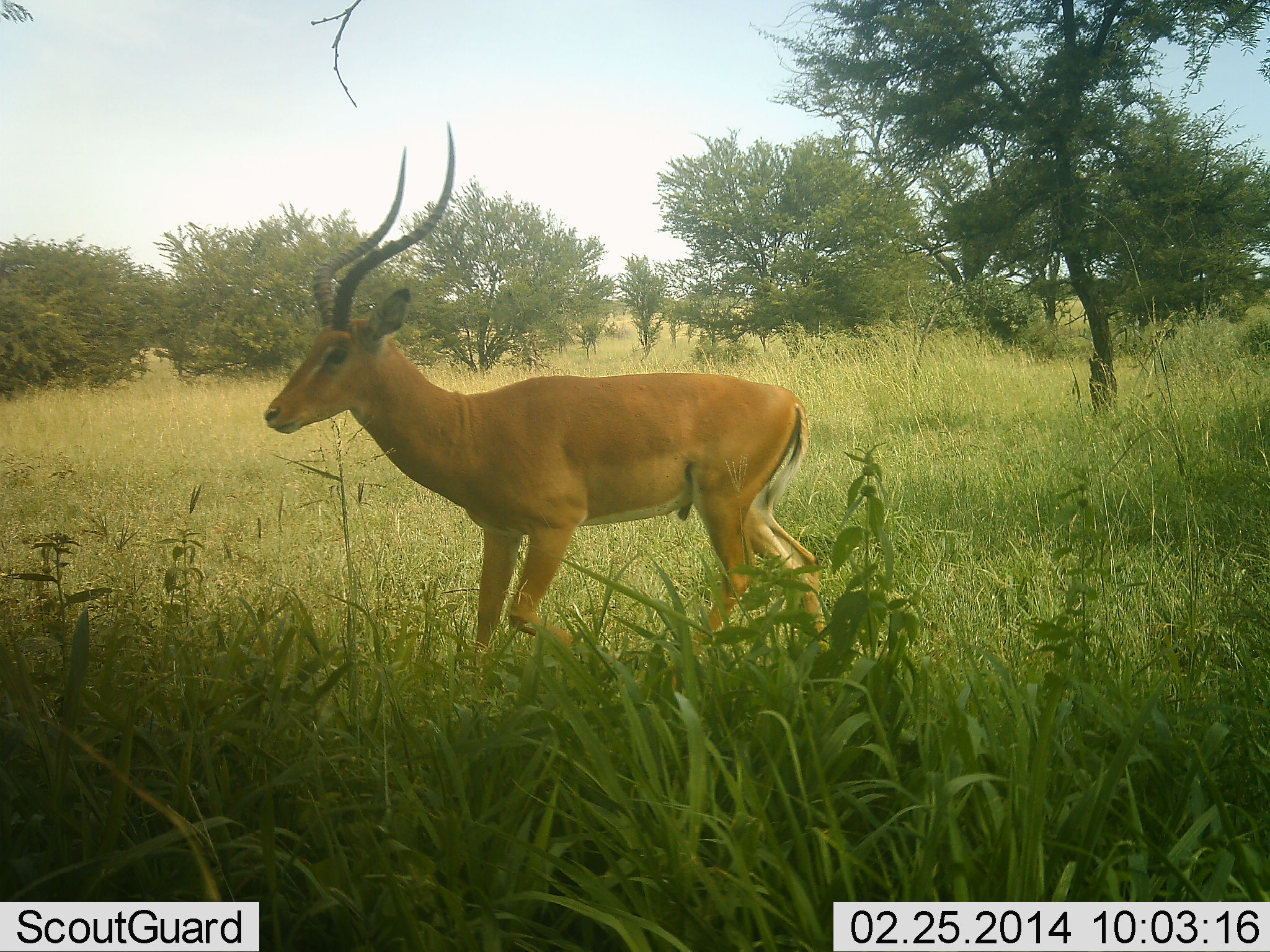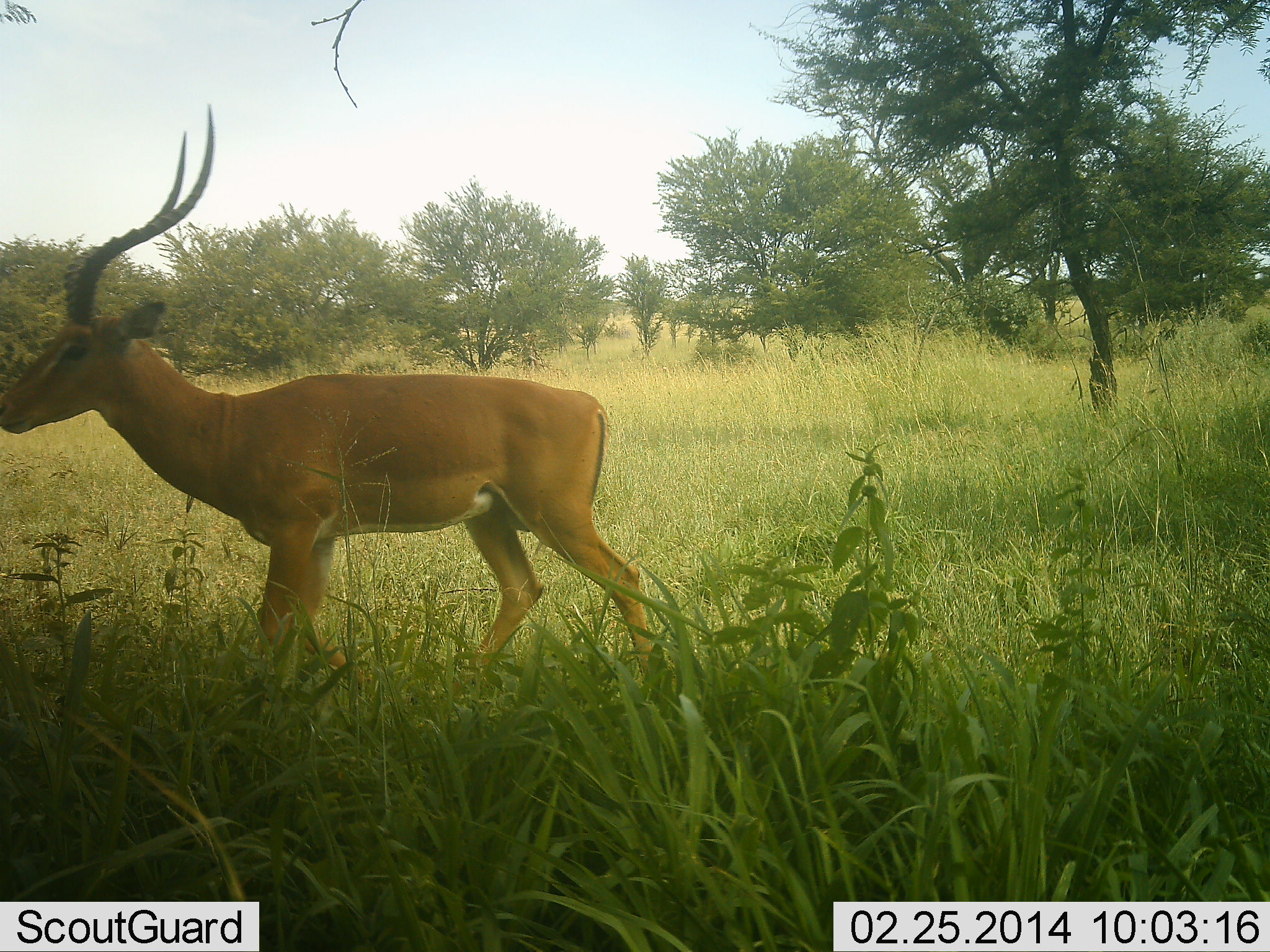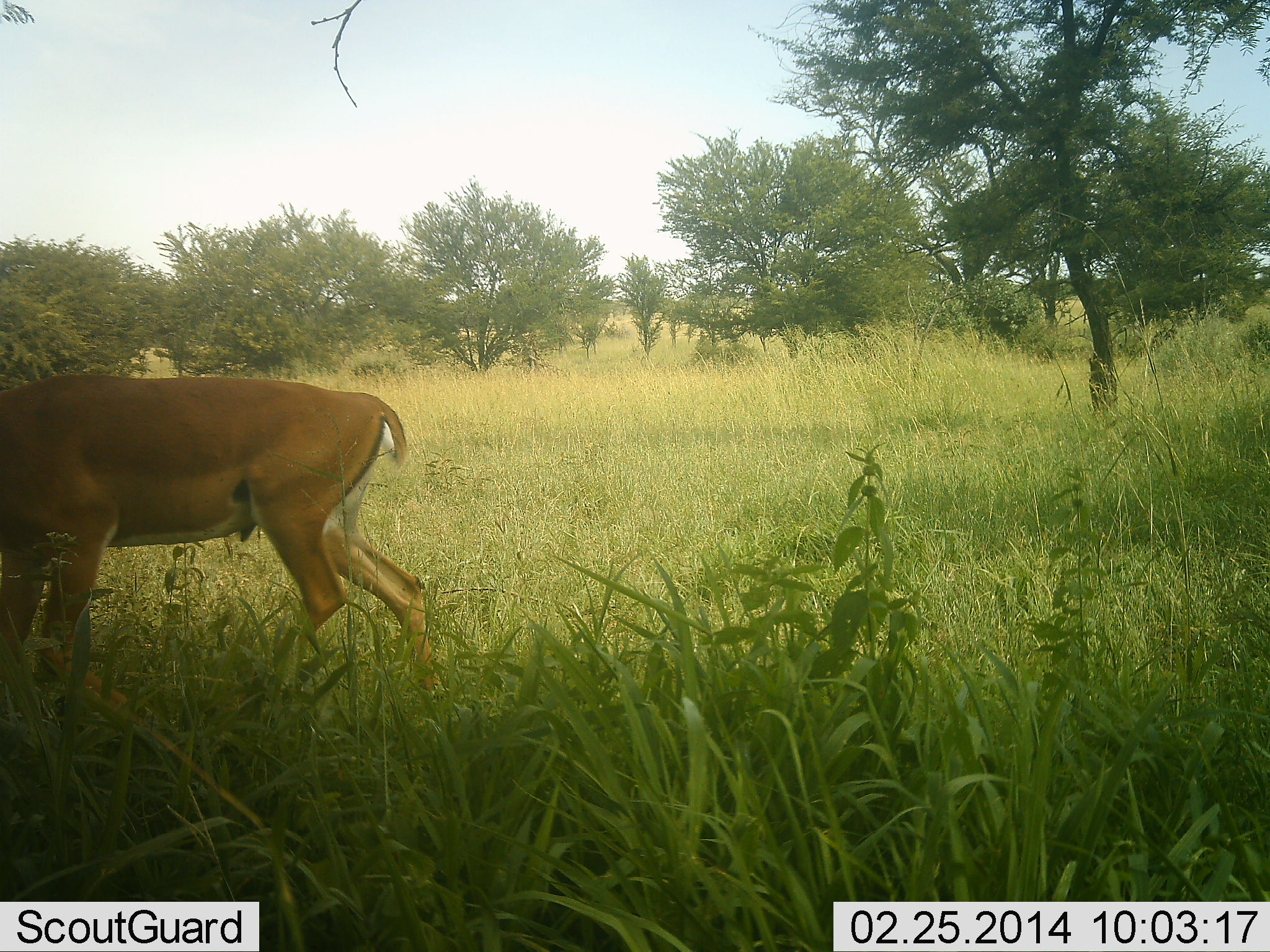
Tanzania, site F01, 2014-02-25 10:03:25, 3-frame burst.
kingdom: Animalia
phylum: Chordata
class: Mammalia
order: Artiodactyla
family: Bovidae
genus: Aepyceros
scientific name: Aepyceros melampus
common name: impala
Impala (Aepyceros melampus), count 1. Behavior (volunteer vote fractions): standing 0%, resting 0%, moving 90%, interacting 0%. Young present (vote fraction): 0%. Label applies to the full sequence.